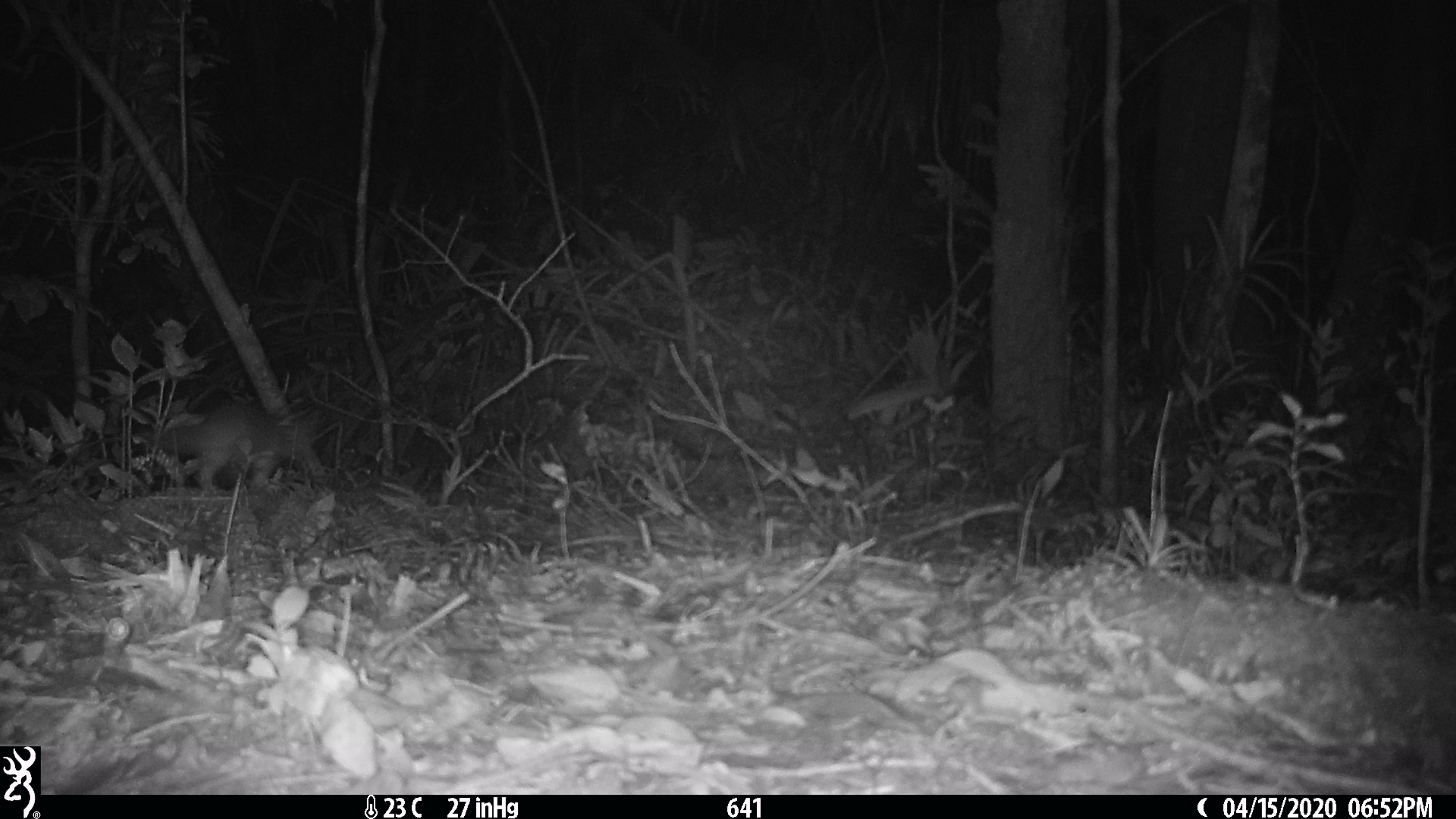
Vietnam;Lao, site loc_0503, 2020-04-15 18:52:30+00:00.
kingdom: Animalia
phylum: Chordata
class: Mammalia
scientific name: Mammalia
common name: mammal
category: unidentified small mammal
Unidentified small mammal (mammal) (Mammalia). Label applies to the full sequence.